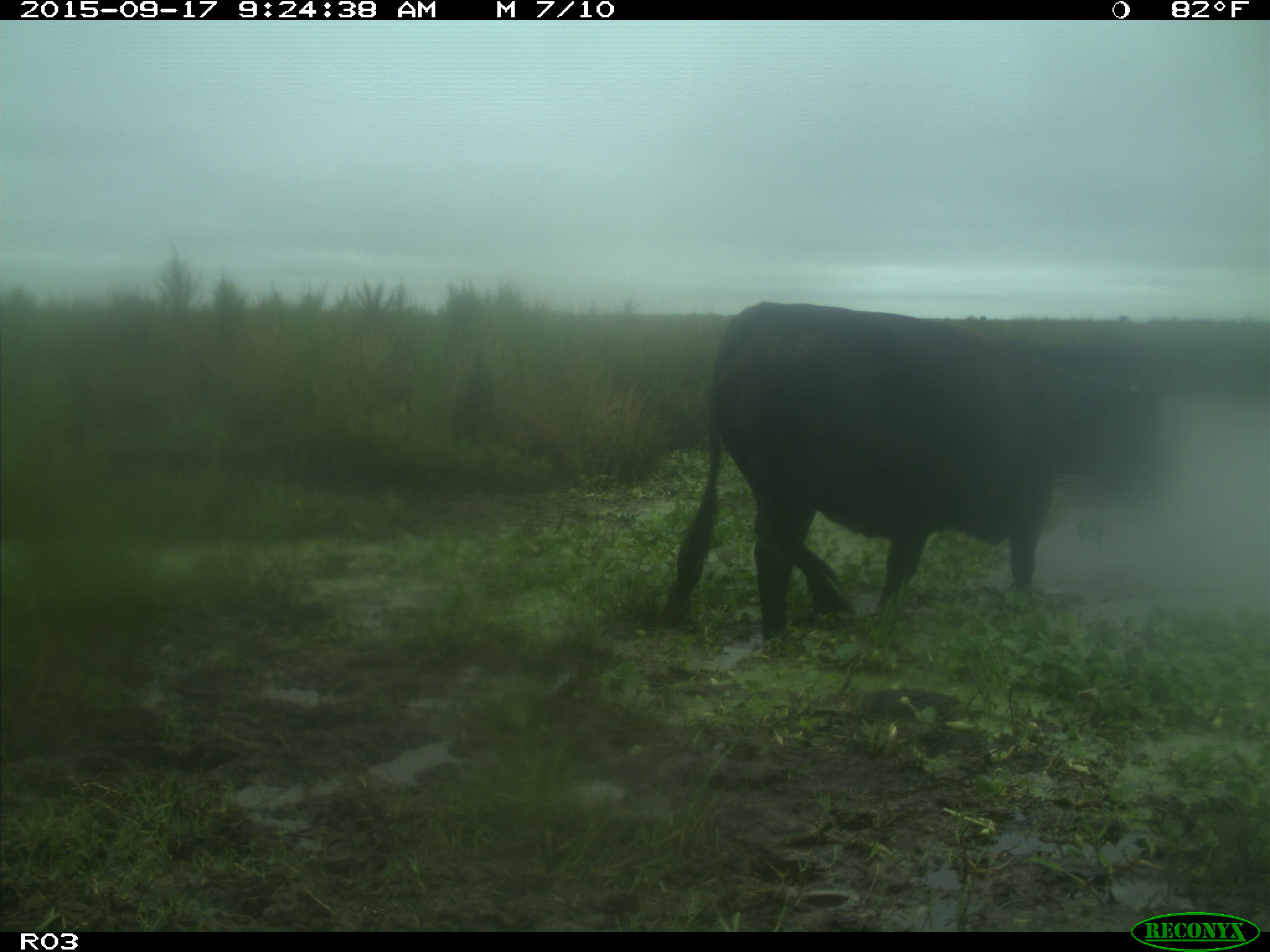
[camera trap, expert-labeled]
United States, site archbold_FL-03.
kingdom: Animalia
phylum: Chordata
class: Mammalia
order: Artiodactyla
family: Bovidae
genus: Bos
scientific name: Bos taurus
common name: domestic cow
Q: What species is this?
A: Bos taurus (domestic cow).